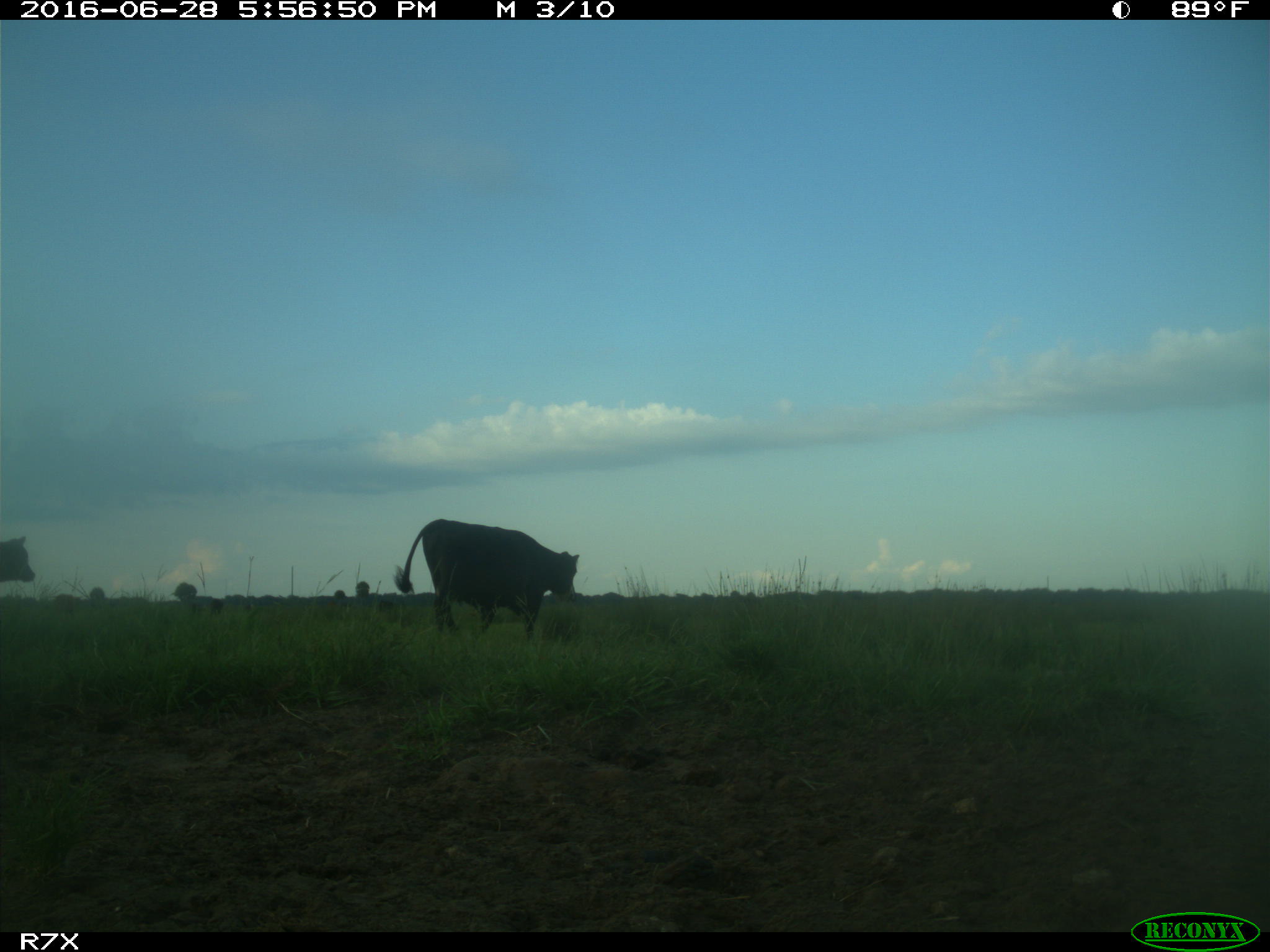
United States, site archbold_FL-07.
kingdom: Animalia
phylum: Chordata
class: Mammalia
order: Artiodactyla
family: Bovidae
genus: Bos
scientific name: Bos taurus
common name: domestic cow